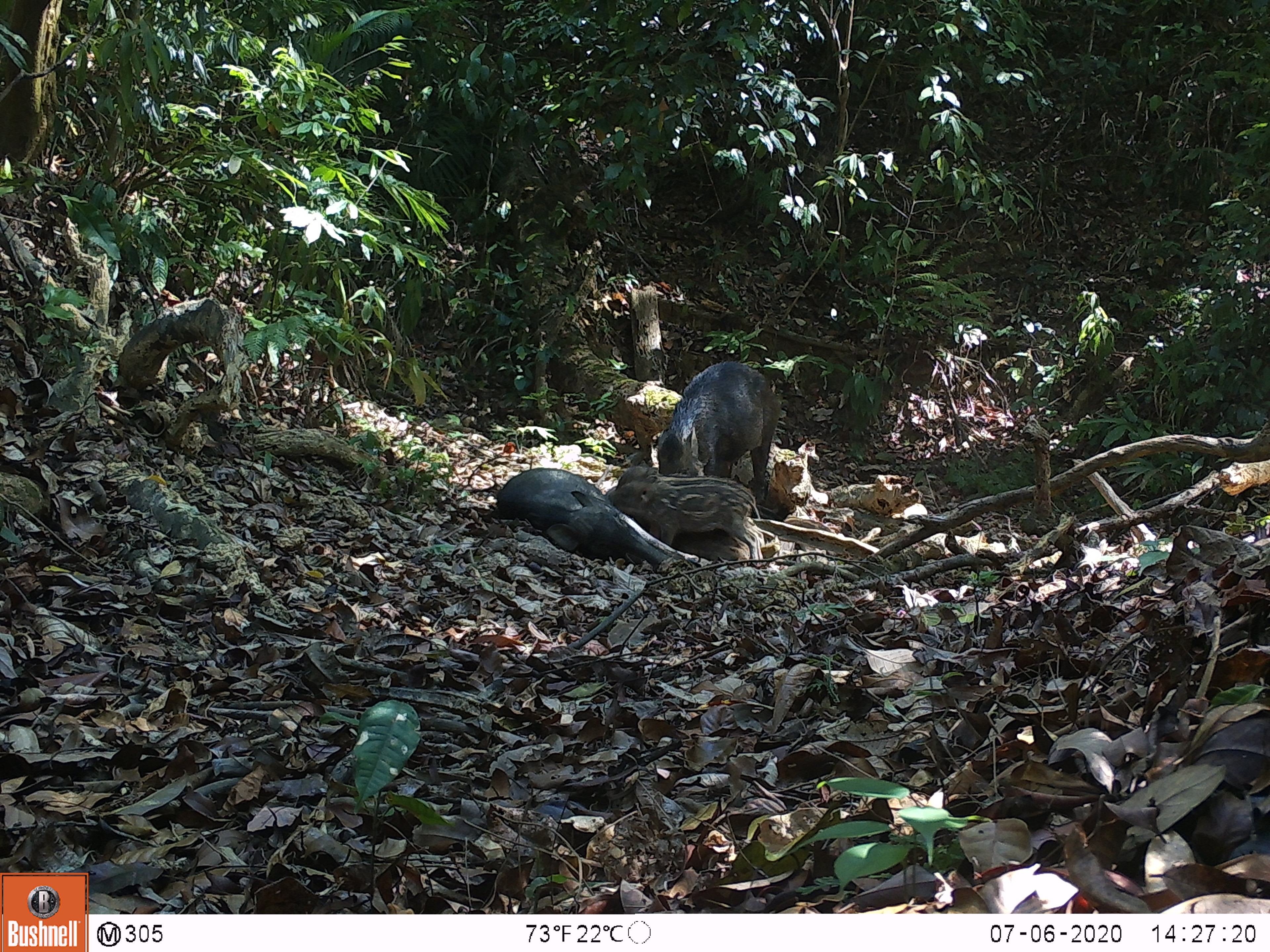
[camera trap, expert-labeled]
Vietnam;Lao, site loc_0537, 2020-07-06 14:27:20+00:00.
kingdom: Animalia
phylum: Chordata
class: Mammalia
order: Artiodactyla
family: Suidae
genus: Sus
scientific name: Sus scrofa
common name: eurasian wild pig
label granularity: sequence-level